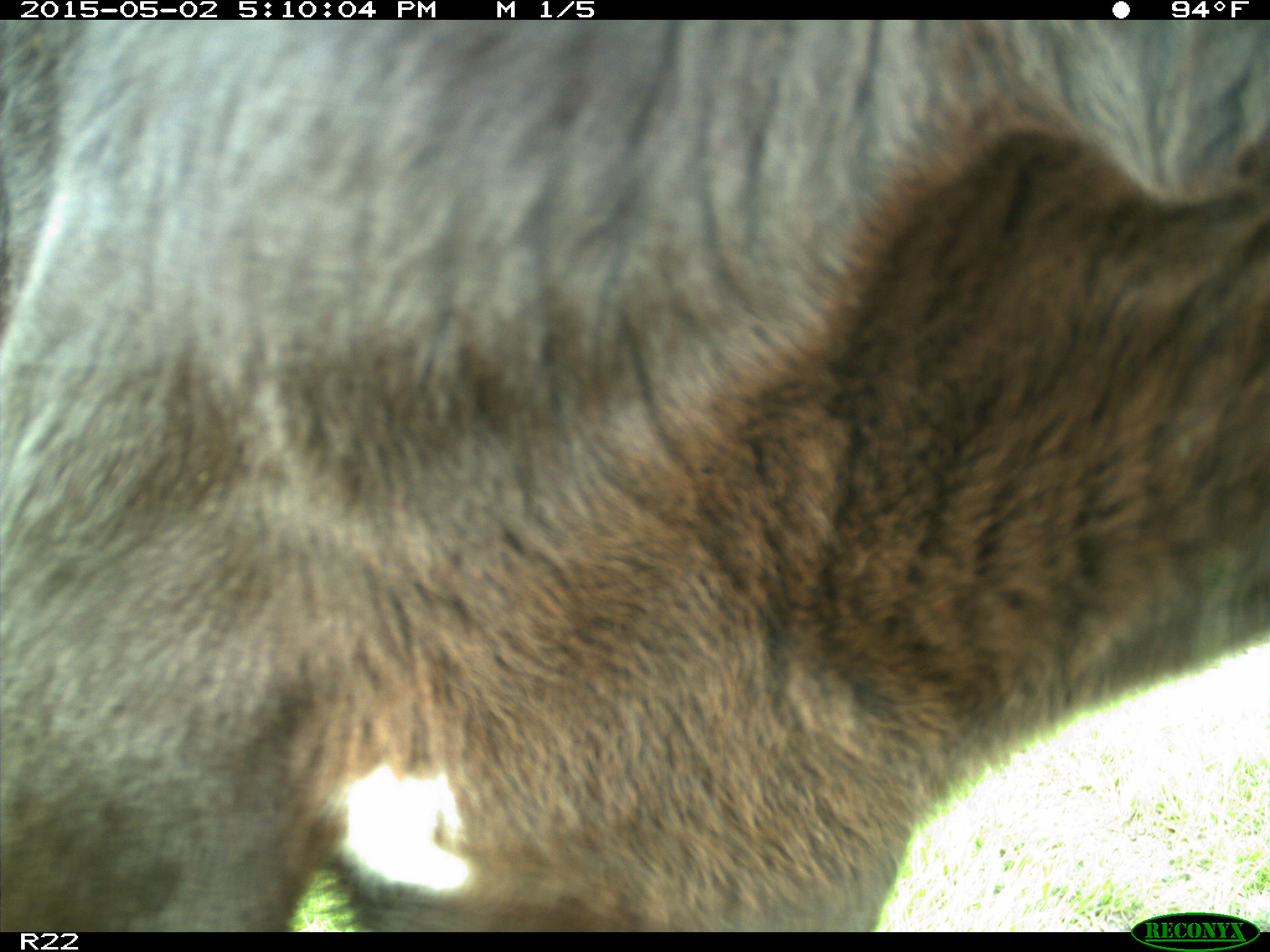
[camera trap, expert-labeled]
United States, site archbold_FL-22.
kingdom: Animalia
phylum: Chordata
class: Mammalia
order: Artiodactyla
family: Bovidae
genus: Bos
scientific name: Bos taurus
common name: domestic cow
Bos taurus (domestic cow).